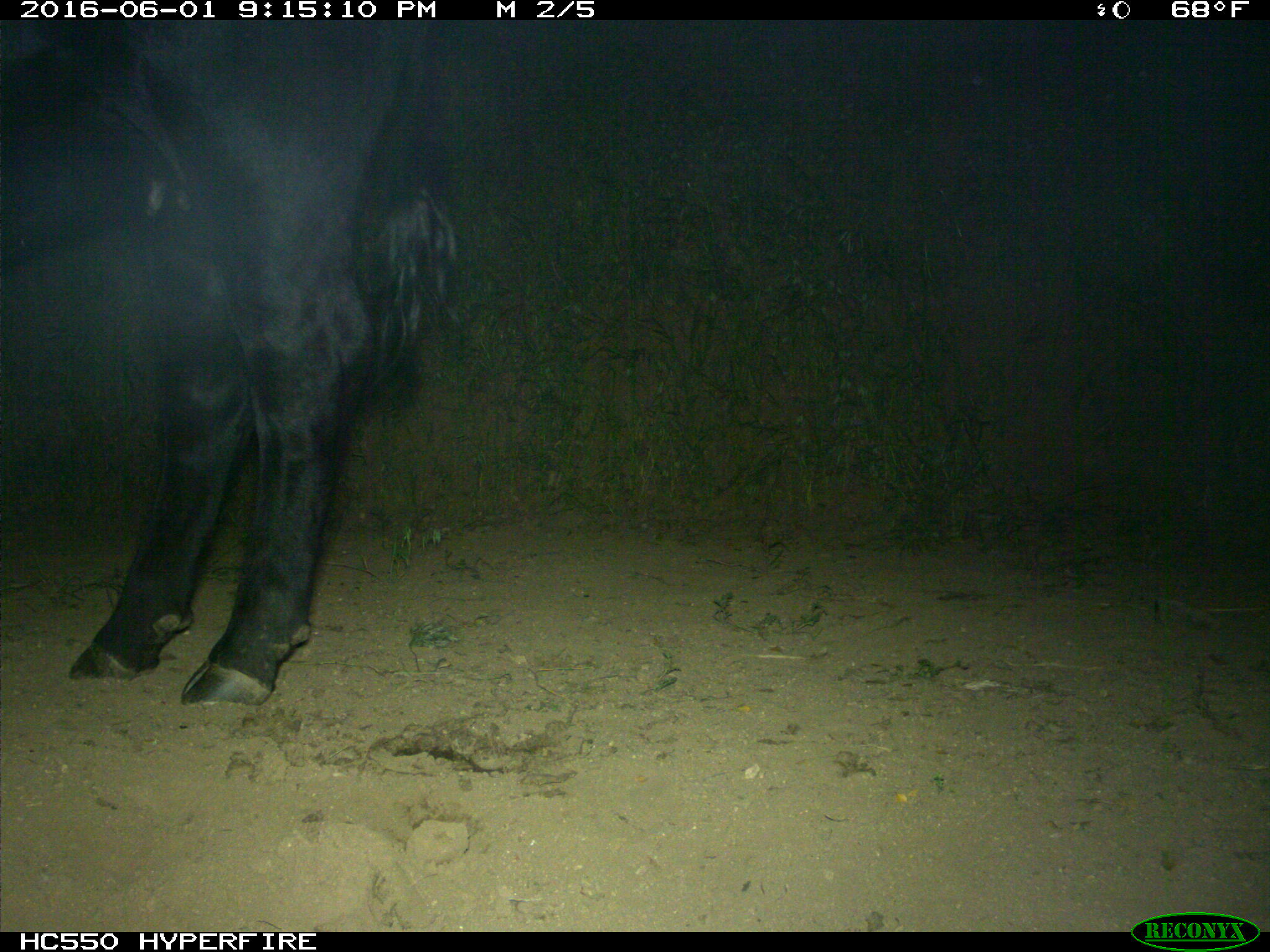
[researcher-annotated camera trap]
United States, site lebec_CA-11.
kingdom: Animalia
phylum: Chordata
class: Mammalia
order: Artiodactyla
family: Bovidae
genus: Bos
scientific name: Bos taurus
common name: domestic cow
Bos taurus (domestic cow).